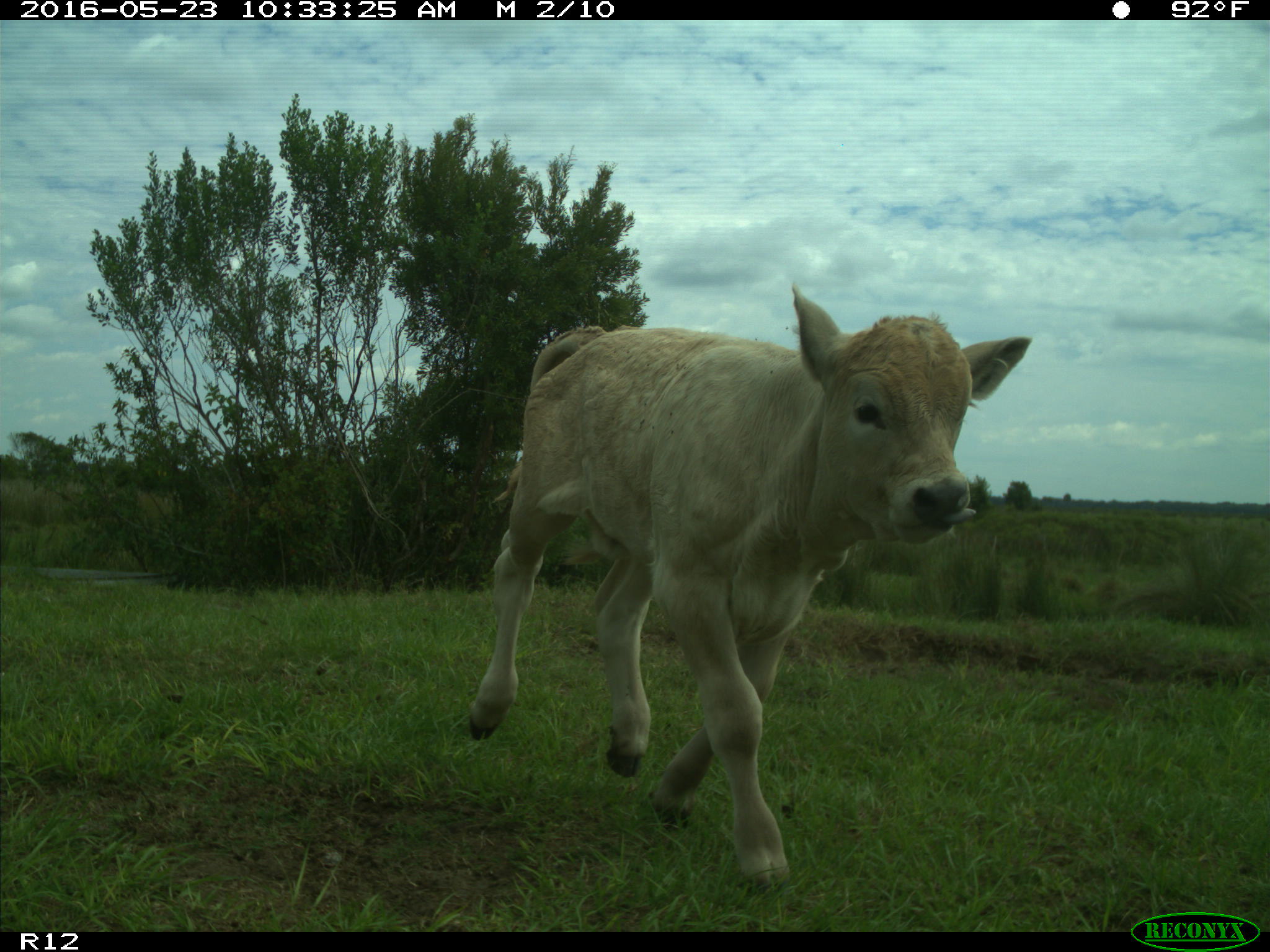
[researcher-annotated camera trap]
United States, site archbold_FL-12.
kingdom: Animalia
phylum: Chordata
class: Mammalia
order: Artiodactyla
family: Bovidae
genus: Bos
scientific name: Bos taurus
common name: domestic cow